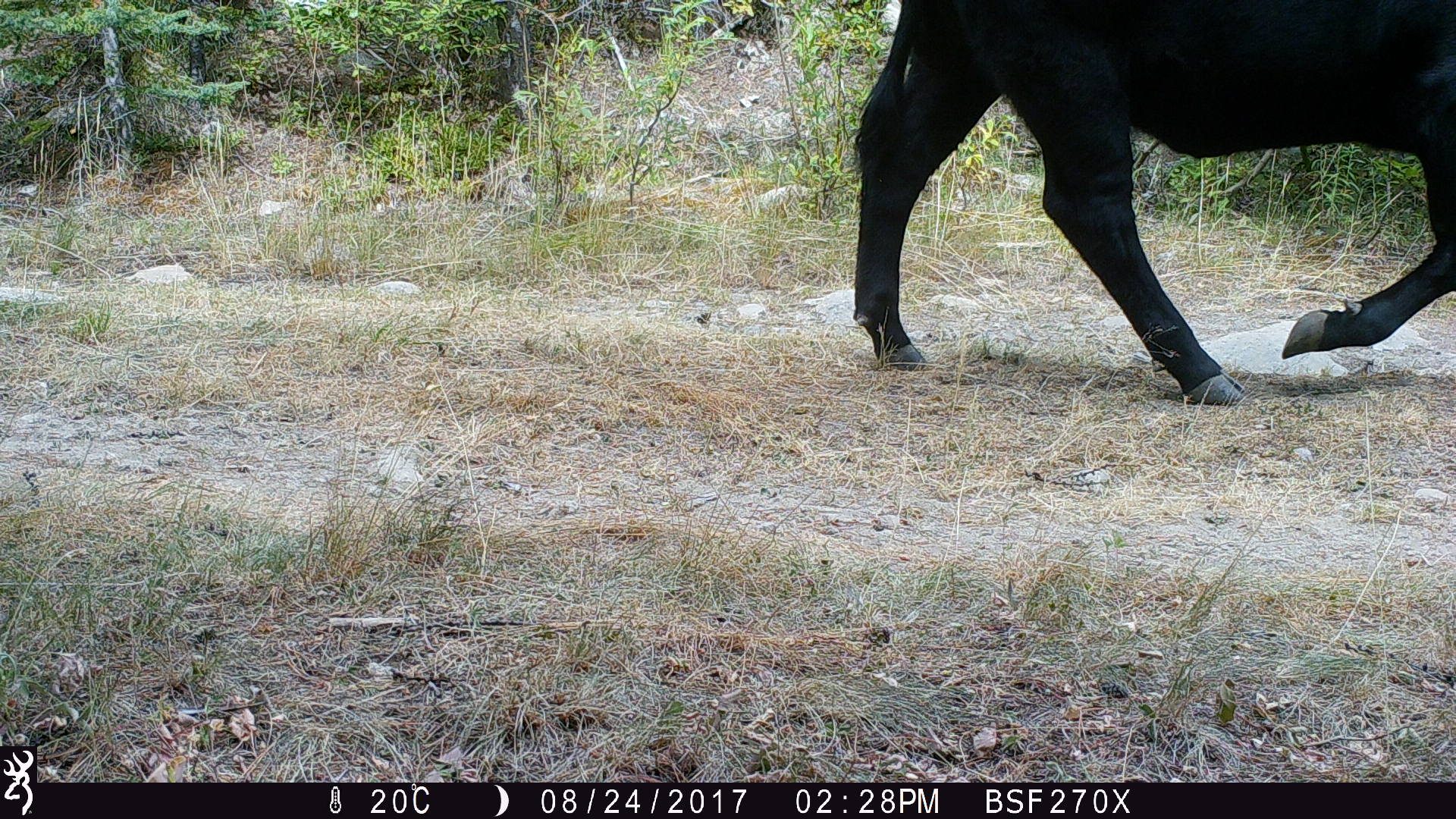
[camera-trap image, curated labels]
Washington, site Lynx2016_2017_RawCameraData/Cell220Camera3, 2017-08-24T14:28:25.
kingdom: Animalia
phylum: Chordata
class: Mammalia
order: Artiodactyla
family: Bovidae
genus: Bos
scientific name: Bos taurus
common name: domestic cattle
Domestic cattle (Bos taurus). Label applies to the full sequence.